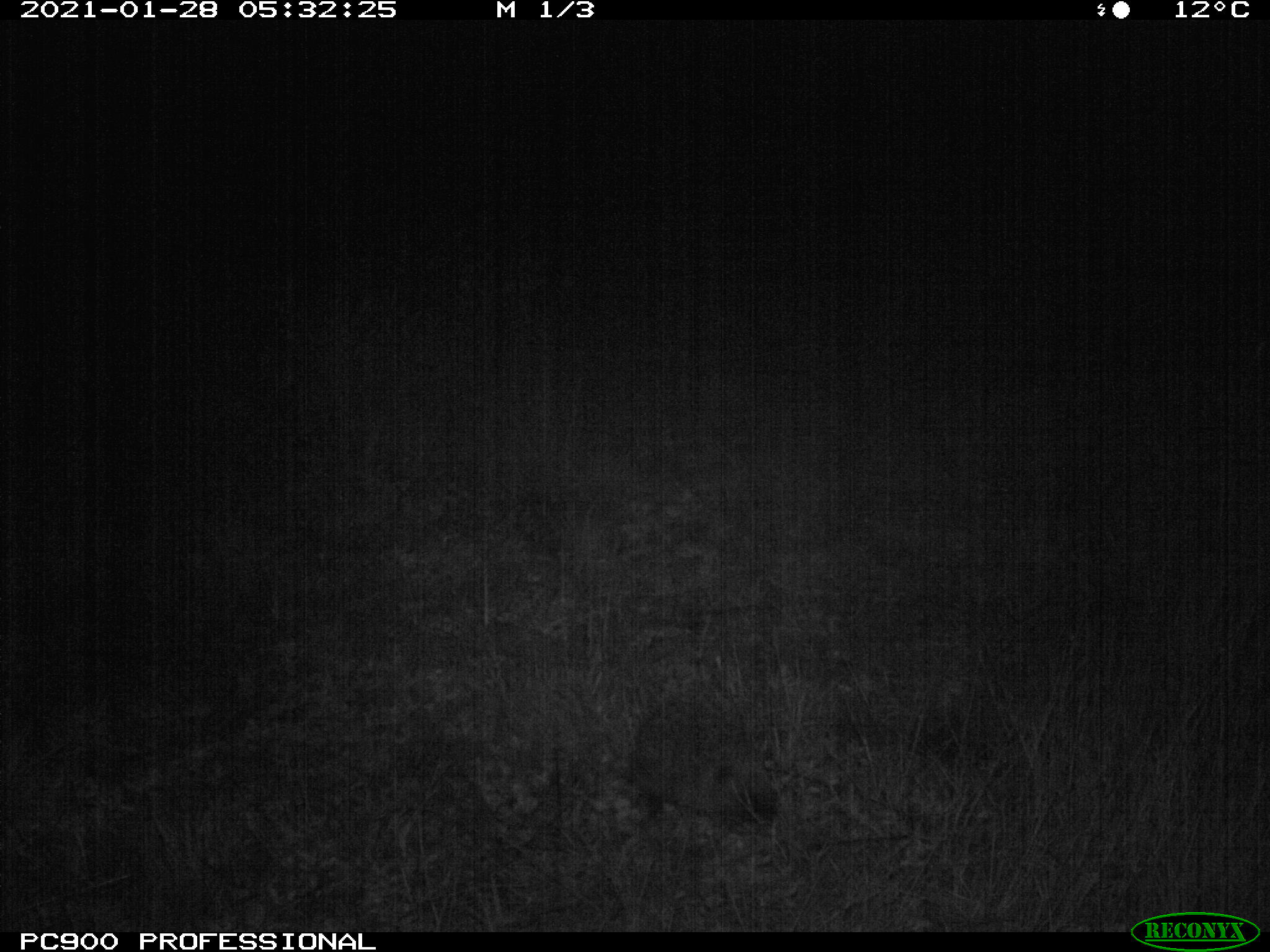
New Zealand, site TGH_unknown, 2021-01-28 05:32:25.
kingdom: Animalia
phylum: Chordata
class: Mammalia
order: Eulipotyphla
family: Erinaceidae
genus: Erinaceus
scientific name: Erinaceus europaeus europaeus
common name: european hedgehog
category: hedgehog